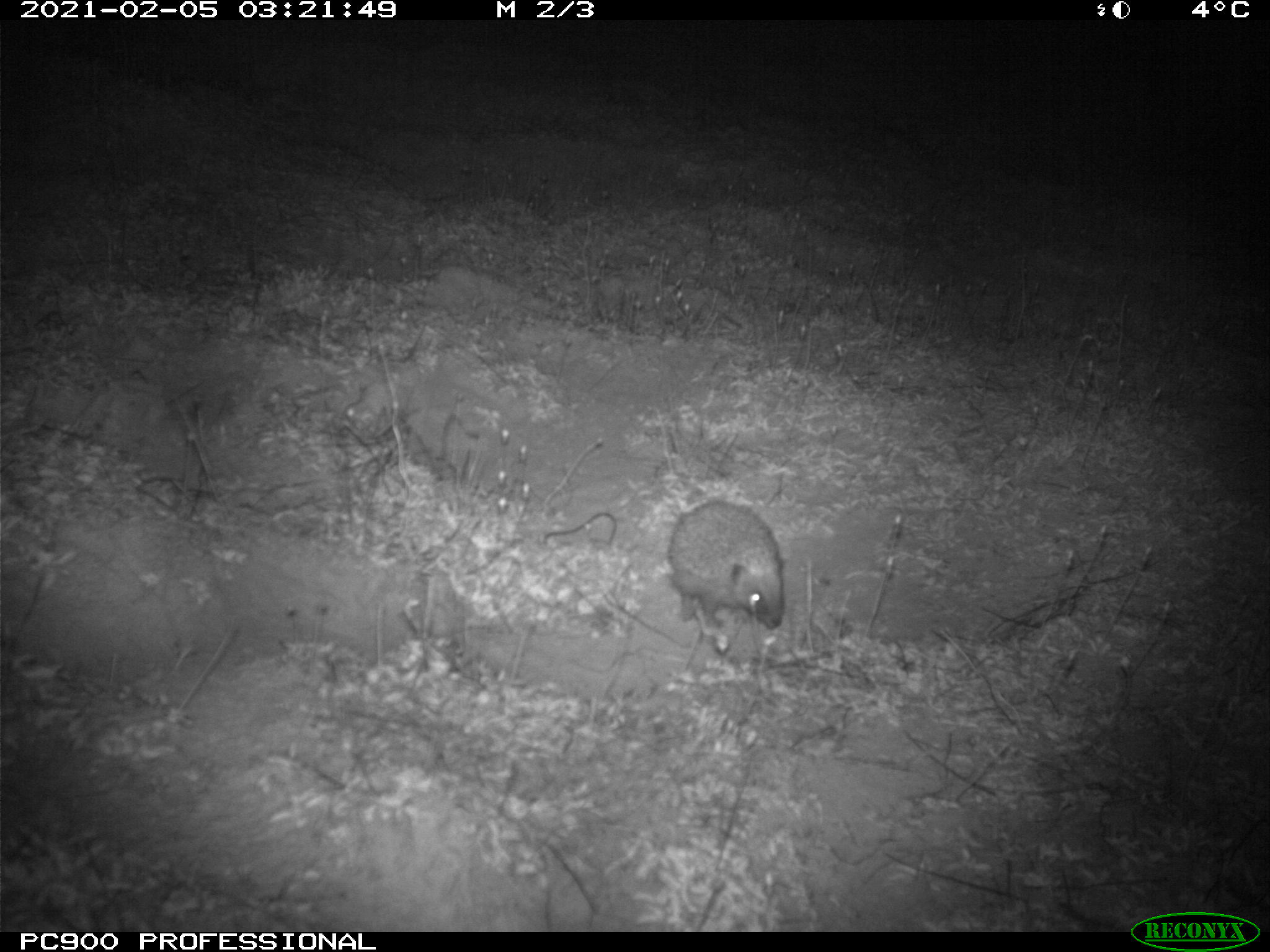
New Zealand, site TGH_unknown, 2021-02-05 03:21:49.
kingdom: Animalia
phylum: Chordata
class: Mammalia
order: Eulipotyphla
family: Erinaceidae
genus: Erinaceus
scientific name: Erinaceus europaeus europaeus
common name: european hedgehog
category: hedgehog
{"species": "hedgehog (european hedgehog) (Erinaceus europaeus europaeus)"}